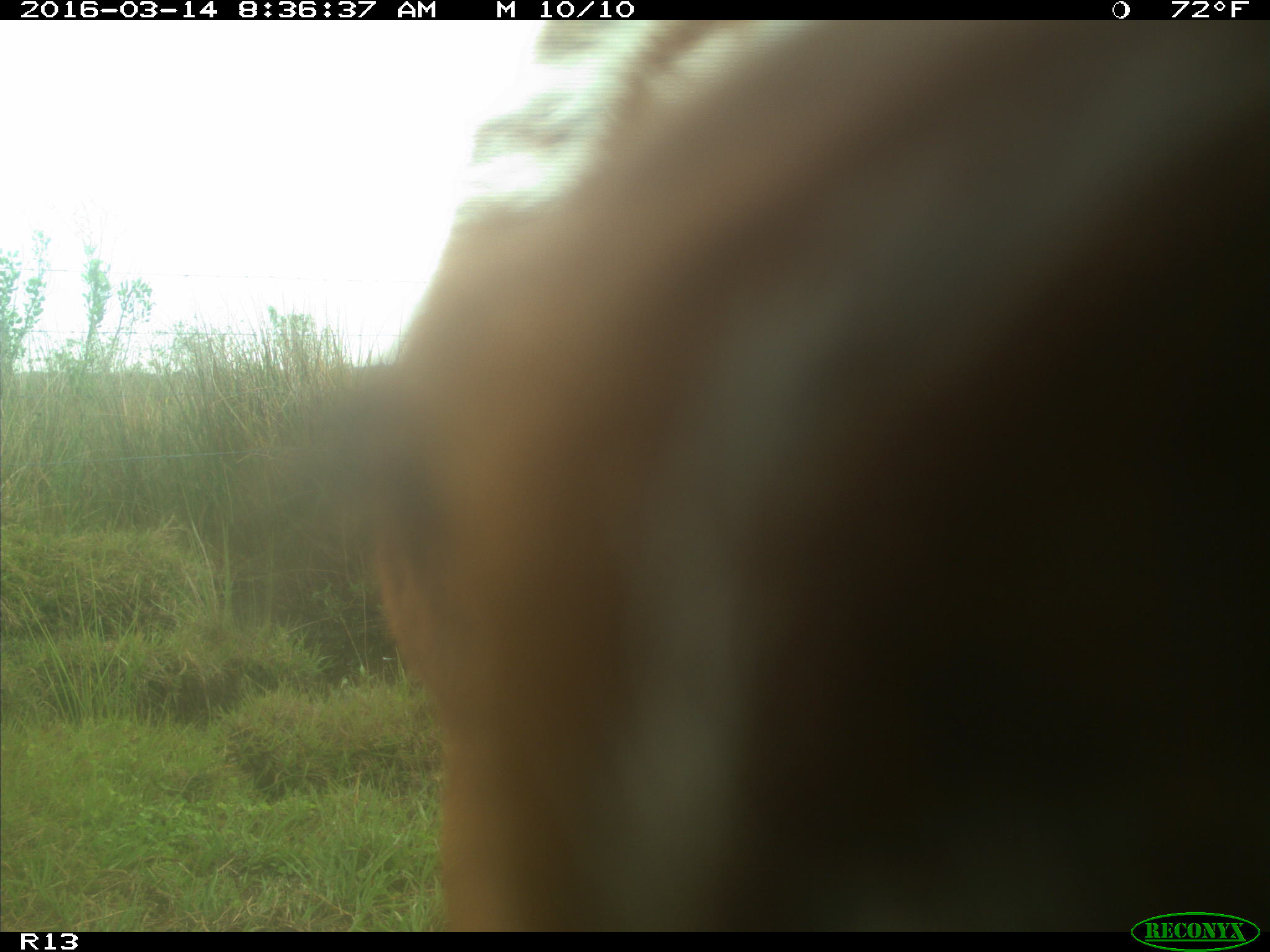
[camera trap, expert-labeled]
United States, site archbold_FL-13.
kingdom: Animalia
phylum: Chordata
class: Mammalia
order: Artiodactyla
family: Bovidae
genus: Bos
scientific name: Bos taurus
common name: domestic cow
Bos taurus (domestic cow).